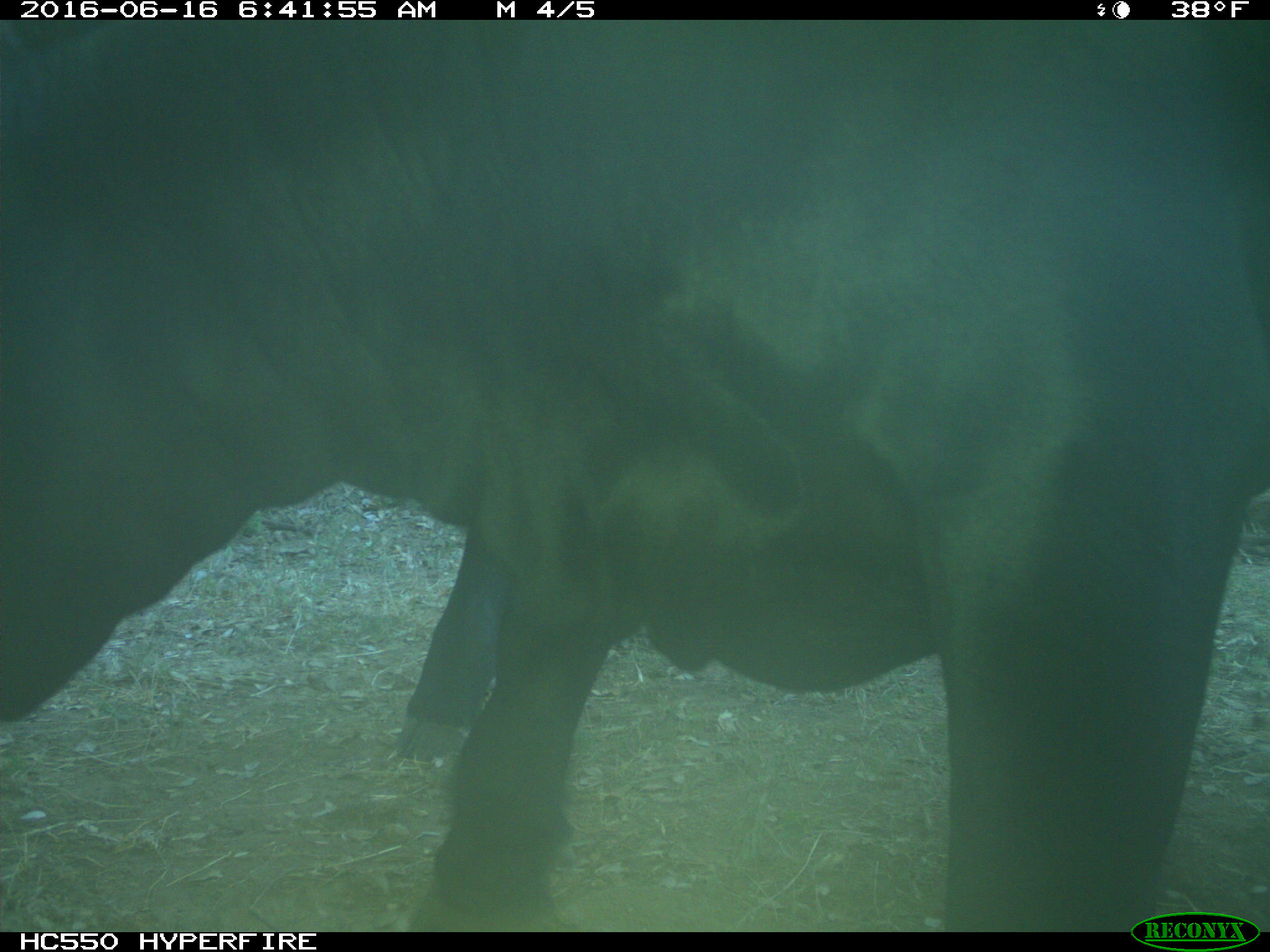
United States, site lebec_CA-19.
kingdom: Animalia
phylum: Chordata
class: Mammalia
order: Artiodactyla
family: Bovidae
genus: Bos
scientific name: Bos taurus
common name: domestic cow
Bos taurus (domestic cow).